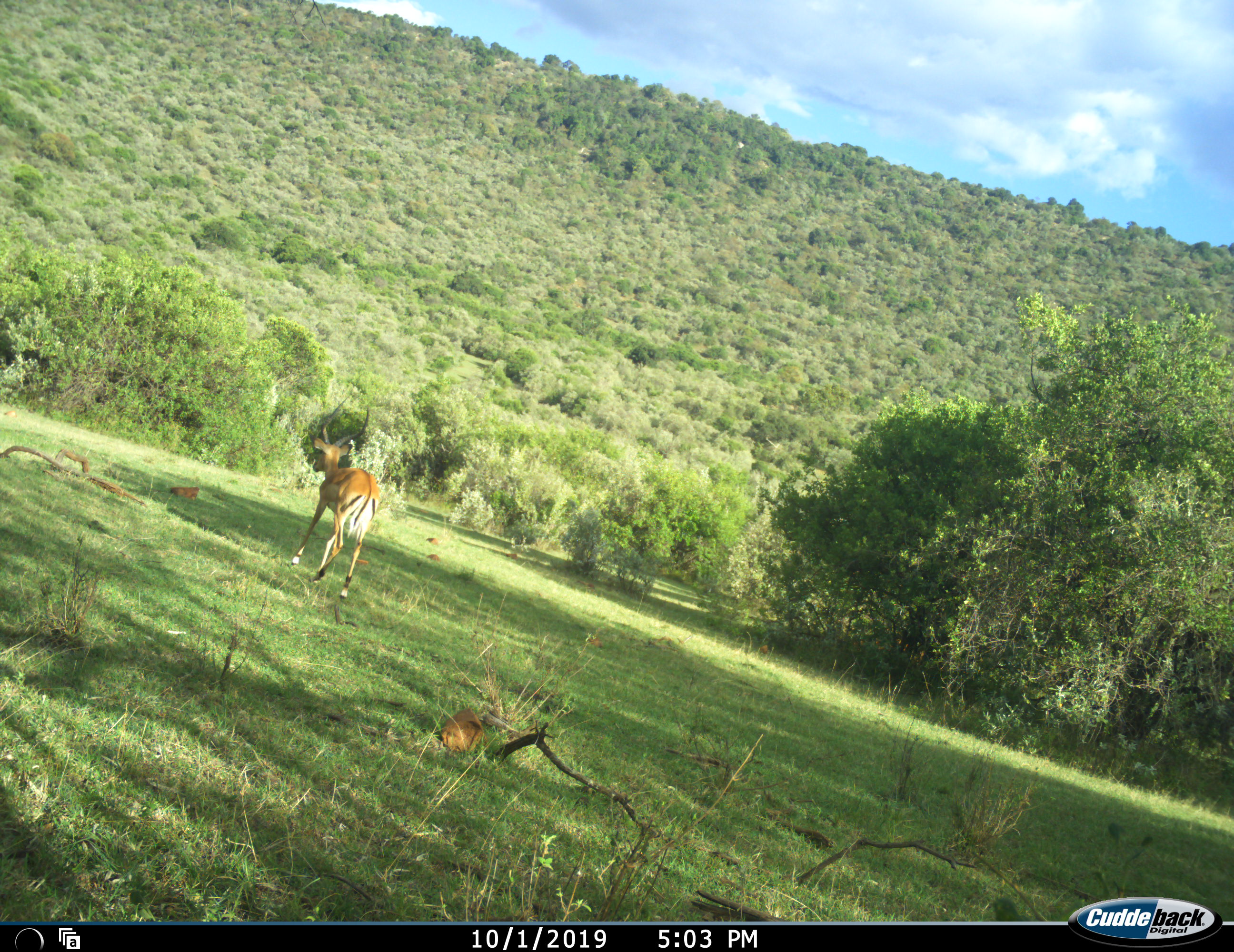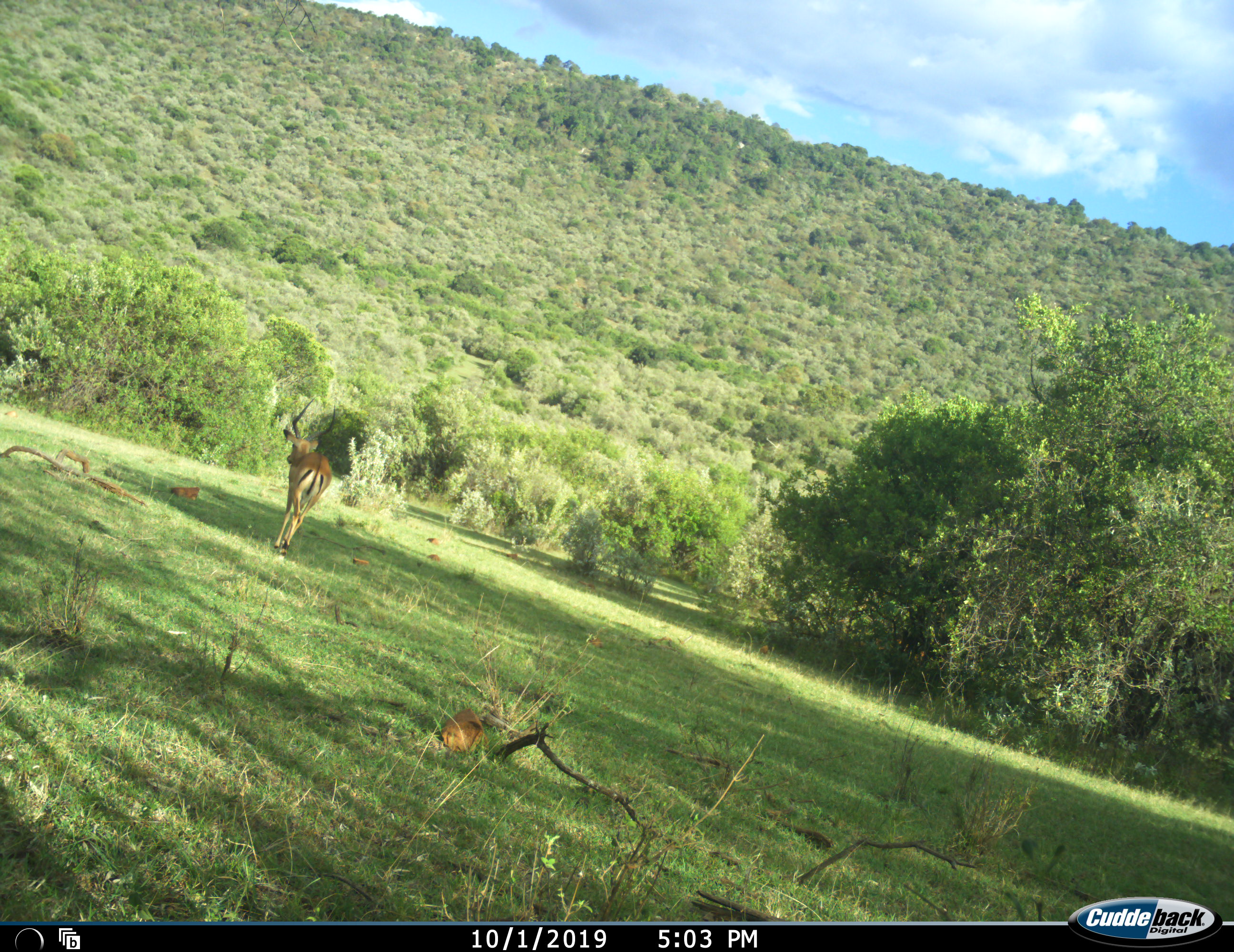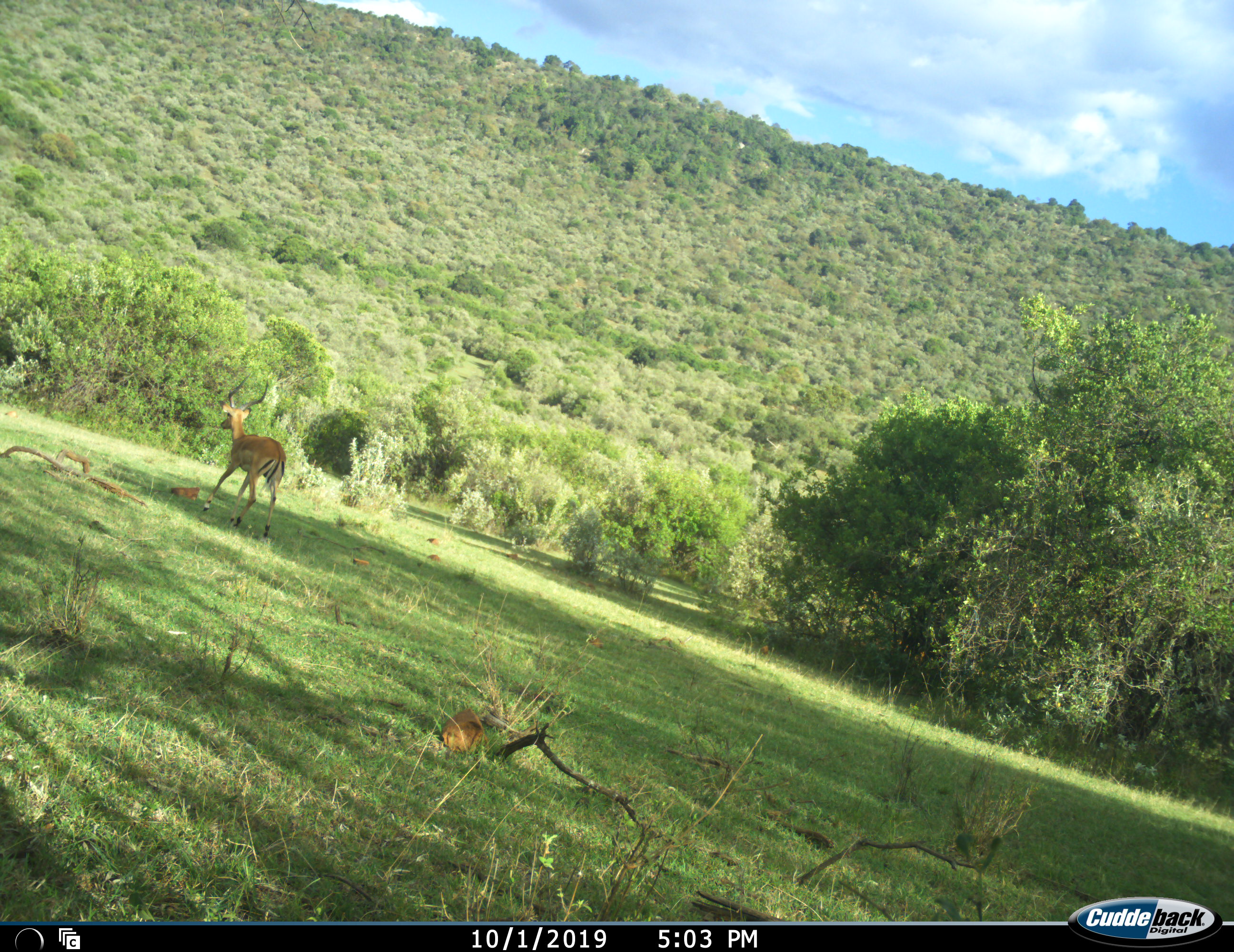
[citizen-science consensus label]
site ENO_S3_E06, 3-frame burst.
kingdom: Animalia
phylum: Chordata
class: Mammalia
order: Artiodactyla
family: Bovidae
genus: Aepyceros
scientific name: Aepyceros melampus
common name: impala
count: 1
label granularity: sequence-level